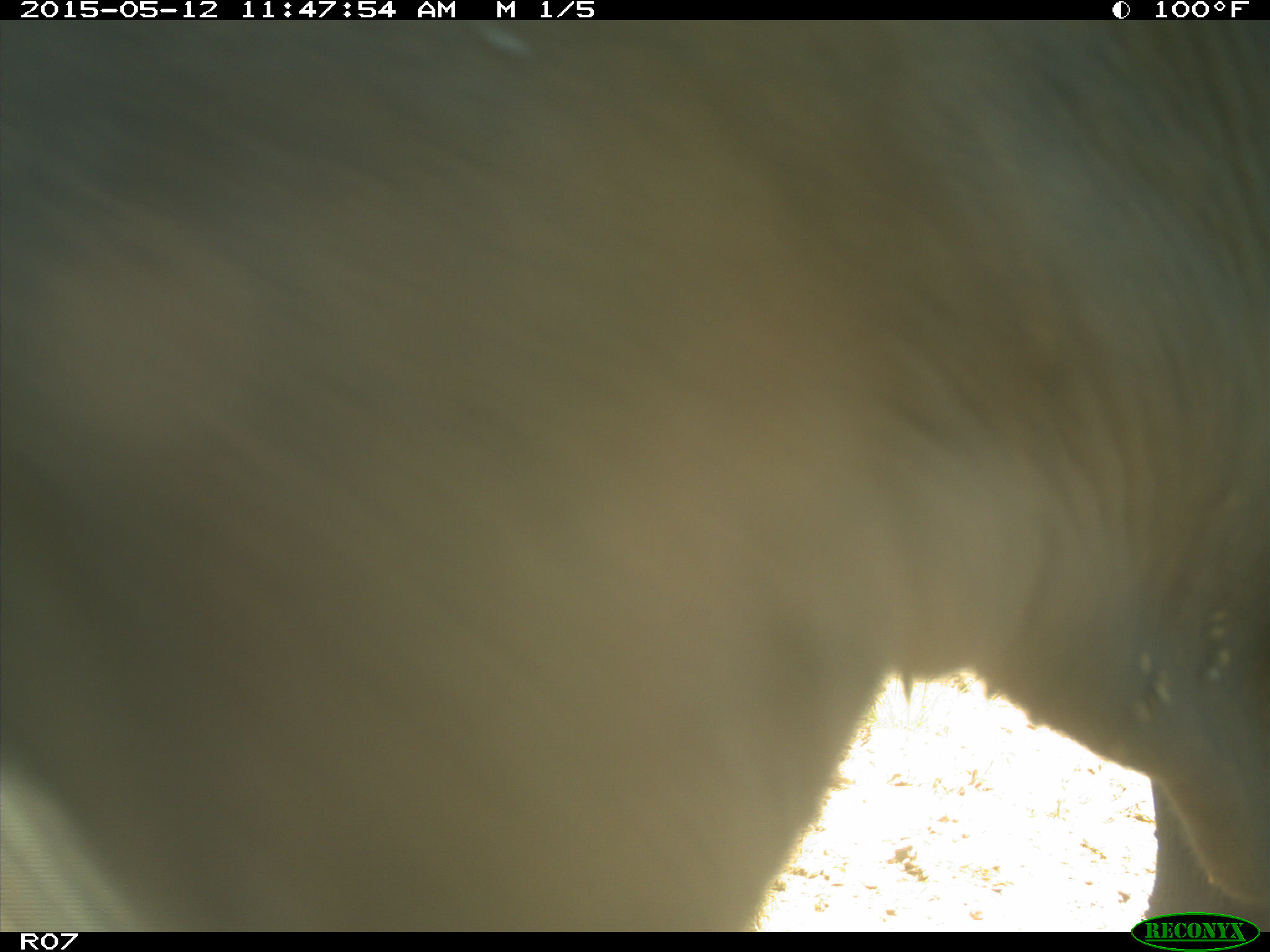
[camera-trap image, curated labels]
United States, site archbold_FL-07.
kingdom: Animalia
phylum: Chordata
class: Mammalia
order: Artiodactyla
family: Bovidae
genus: Bos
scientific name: Bos taurus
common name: domestic cow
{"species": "Bos taurus (domestic cow)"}